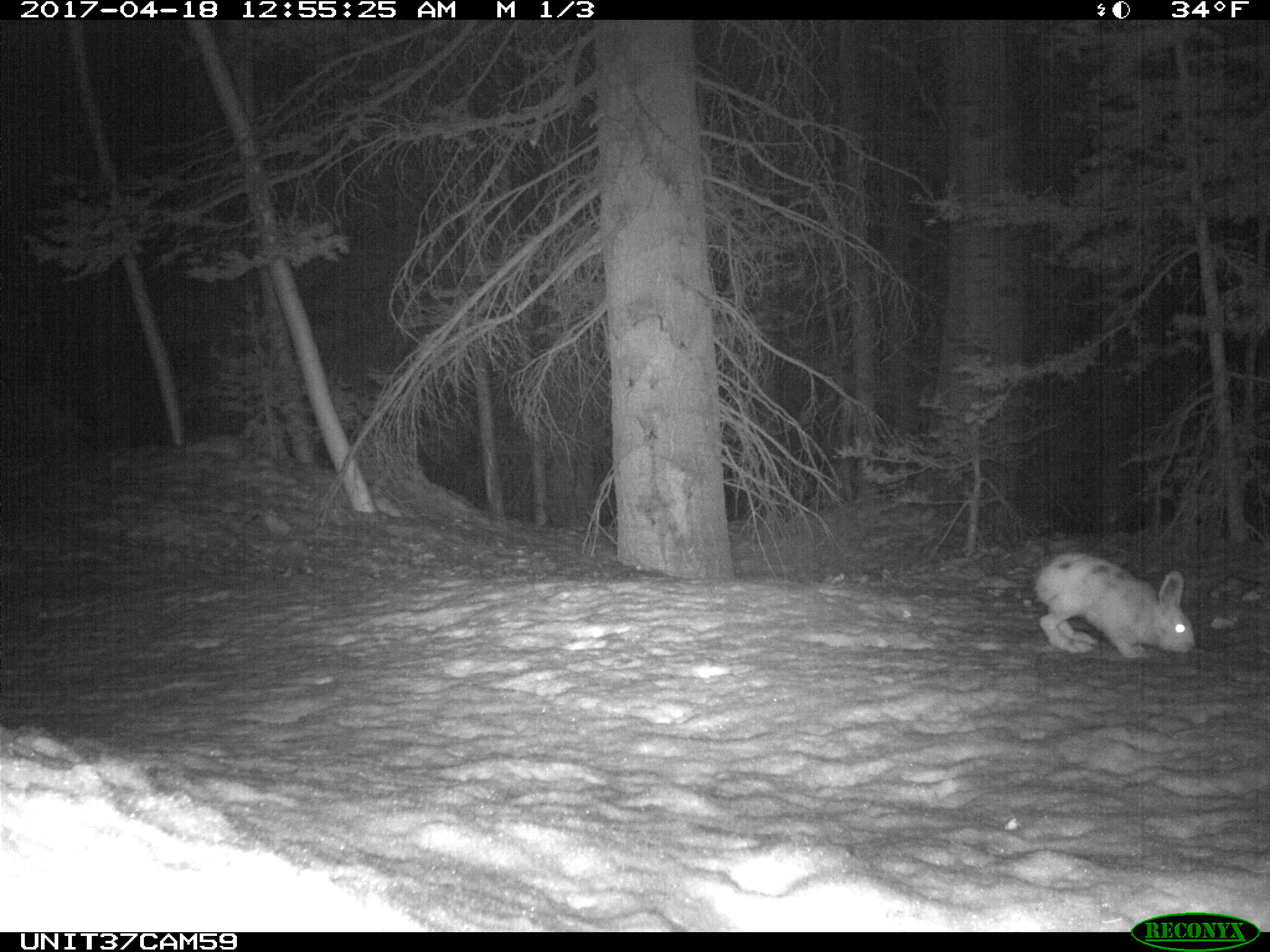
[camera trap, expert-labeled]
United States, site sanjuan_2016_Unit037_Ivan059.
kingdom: Animalia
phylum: Chordata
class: Mammalia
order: Lagomorpha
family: Leporidae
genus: Lepus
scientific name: Lepus americanus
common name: snowshoe hare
Lepus americanus (snowshoe hare).